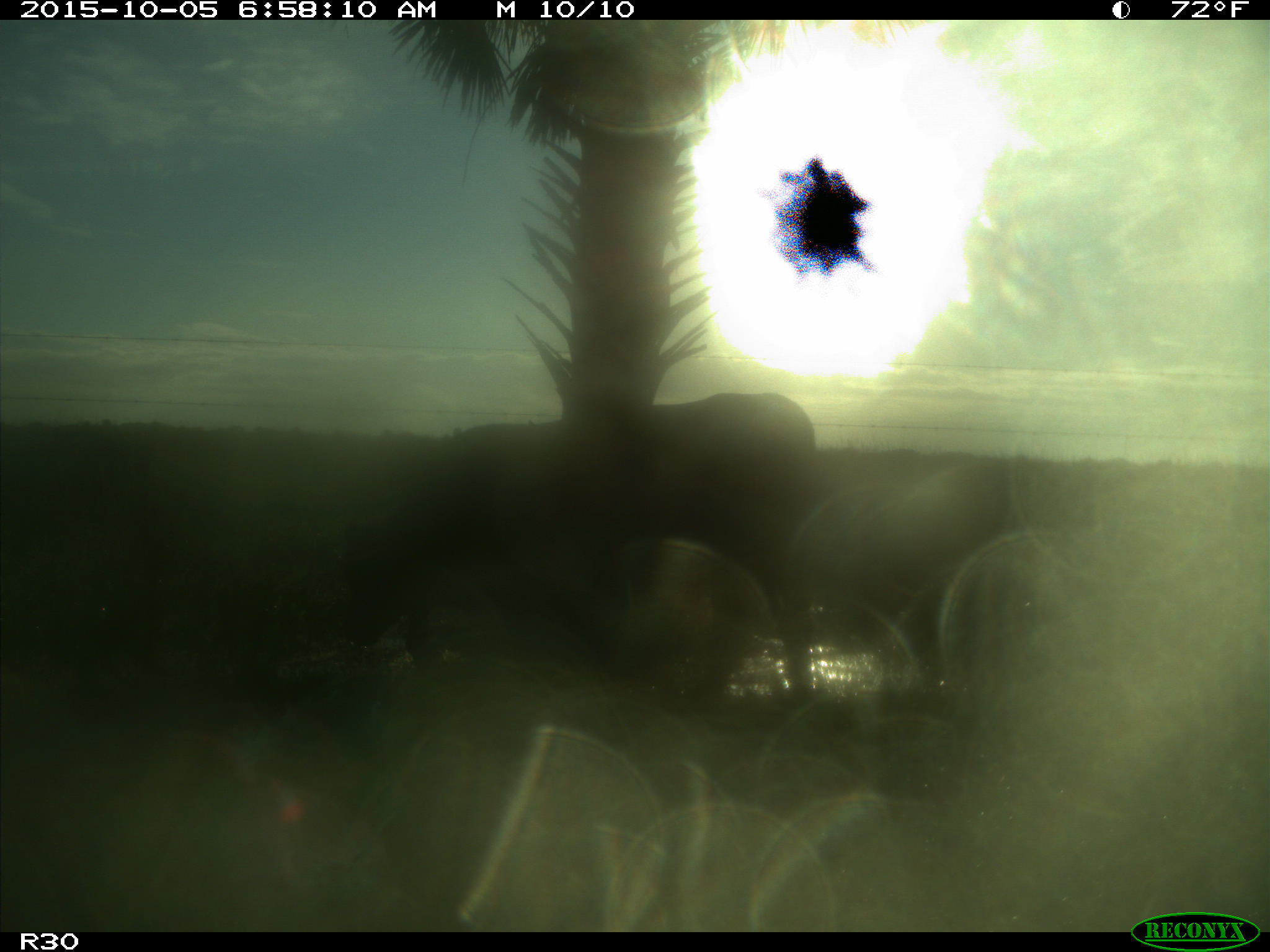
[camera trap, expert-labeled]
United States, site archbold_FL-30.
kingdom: Animalia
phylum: Chordata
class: Mammalia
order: Artiodactyla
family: Bovidae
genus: Bos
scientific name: Bos taurus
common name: domestic cow